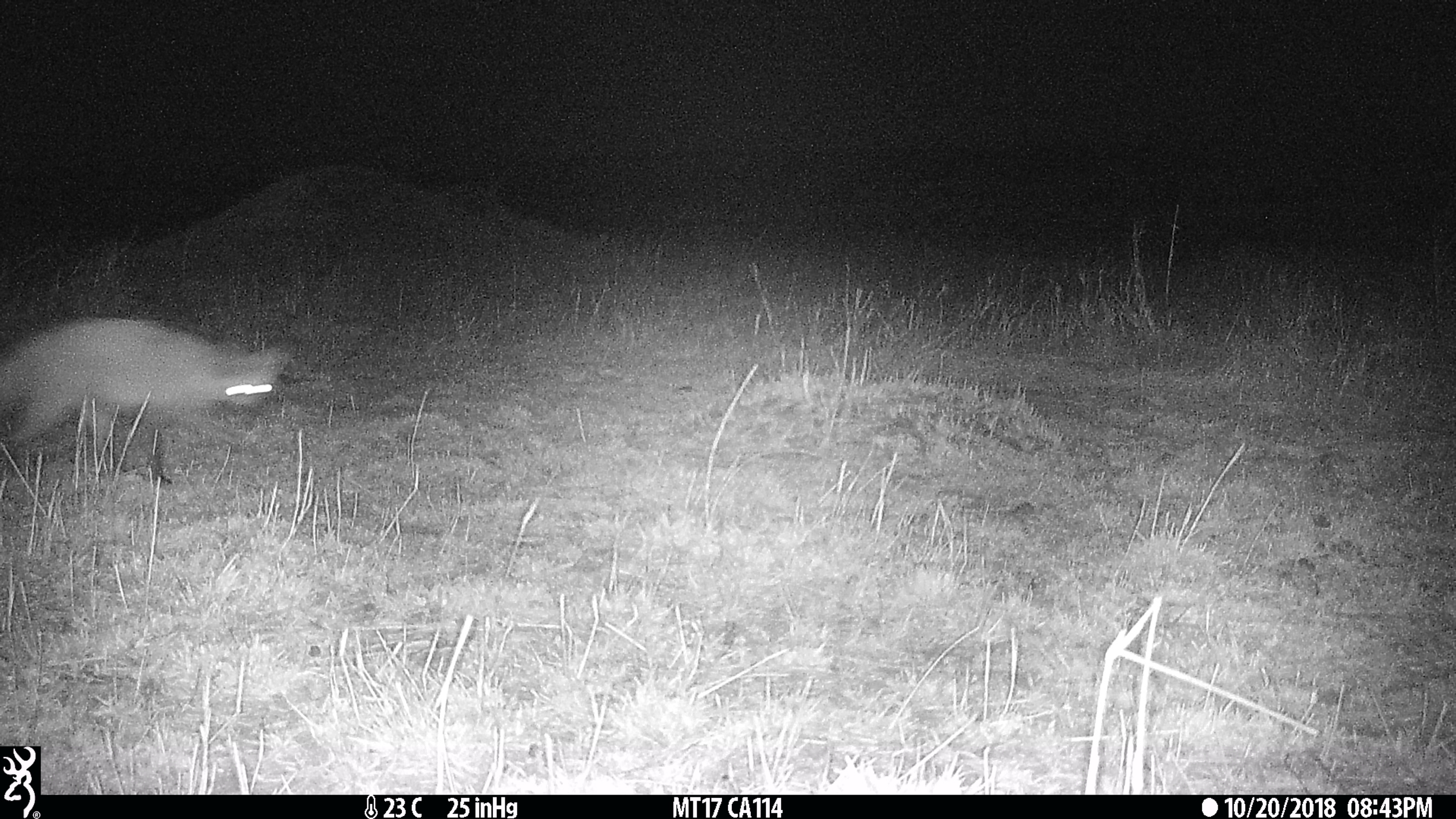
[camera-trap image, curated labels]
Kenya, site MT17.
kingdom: Animalia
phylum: Chordata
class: Mammalia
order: Carnivora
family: Canidae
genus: Otocyon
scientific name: Otocyon megalotis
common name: bat-eared fox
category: bateared fox